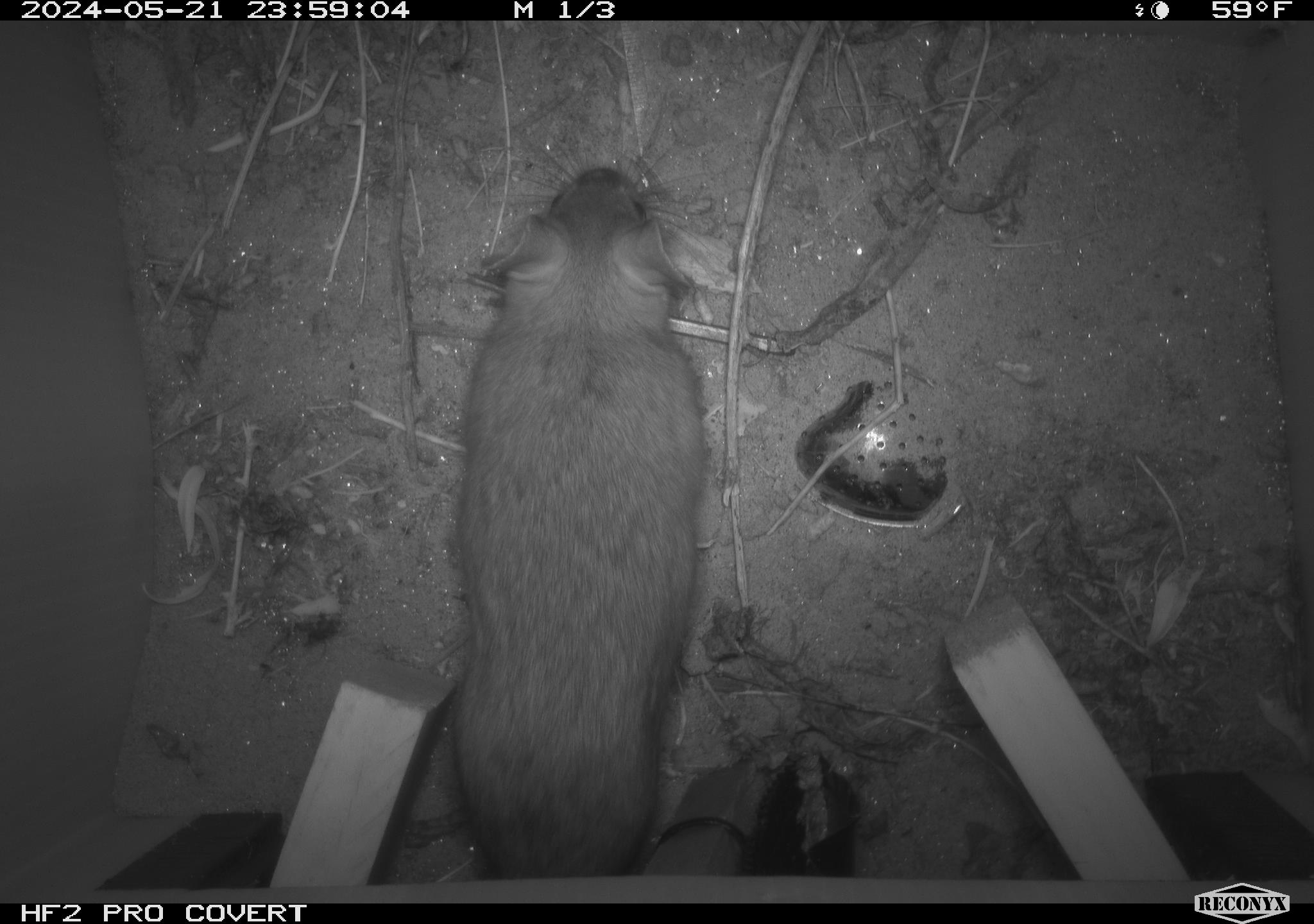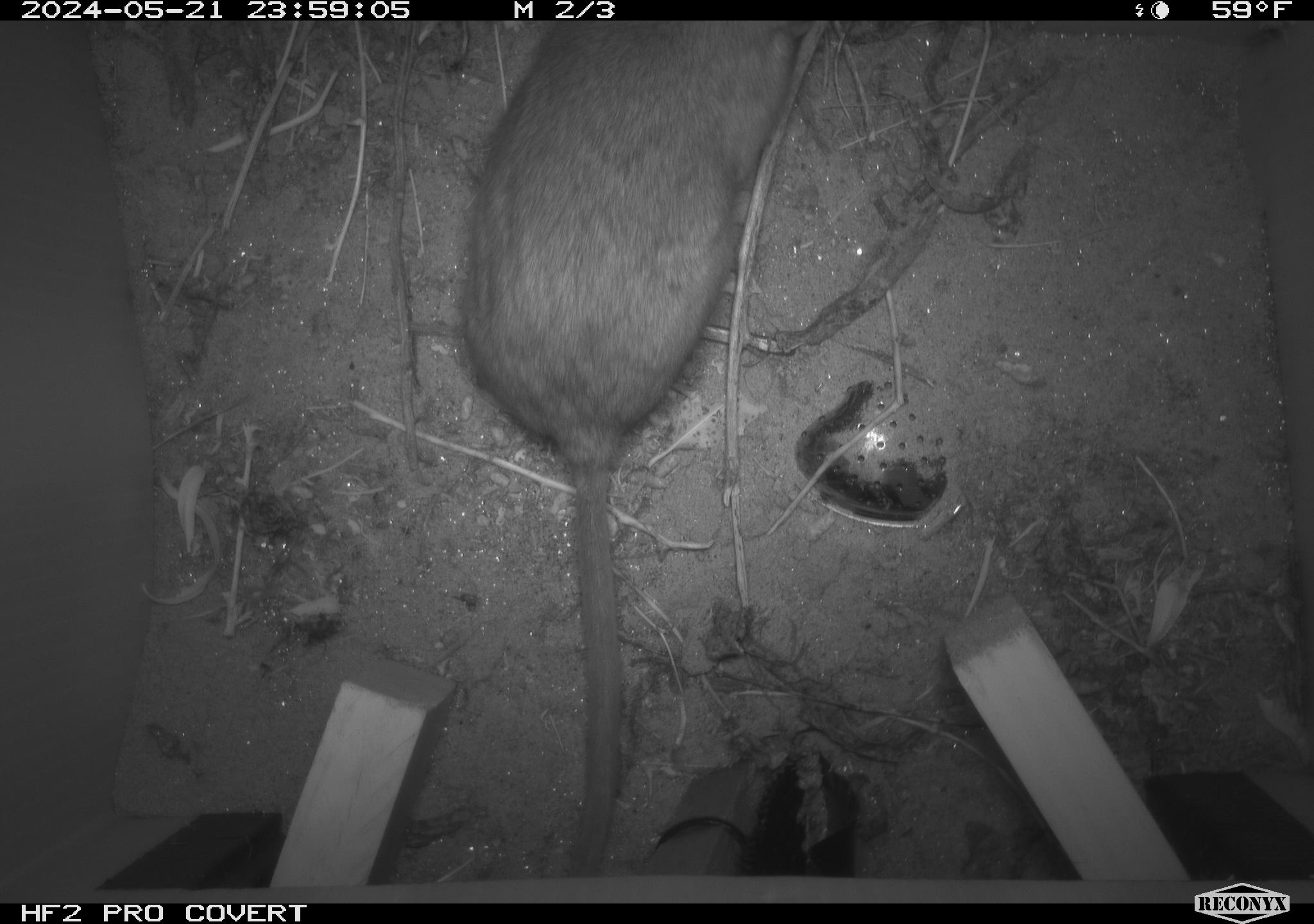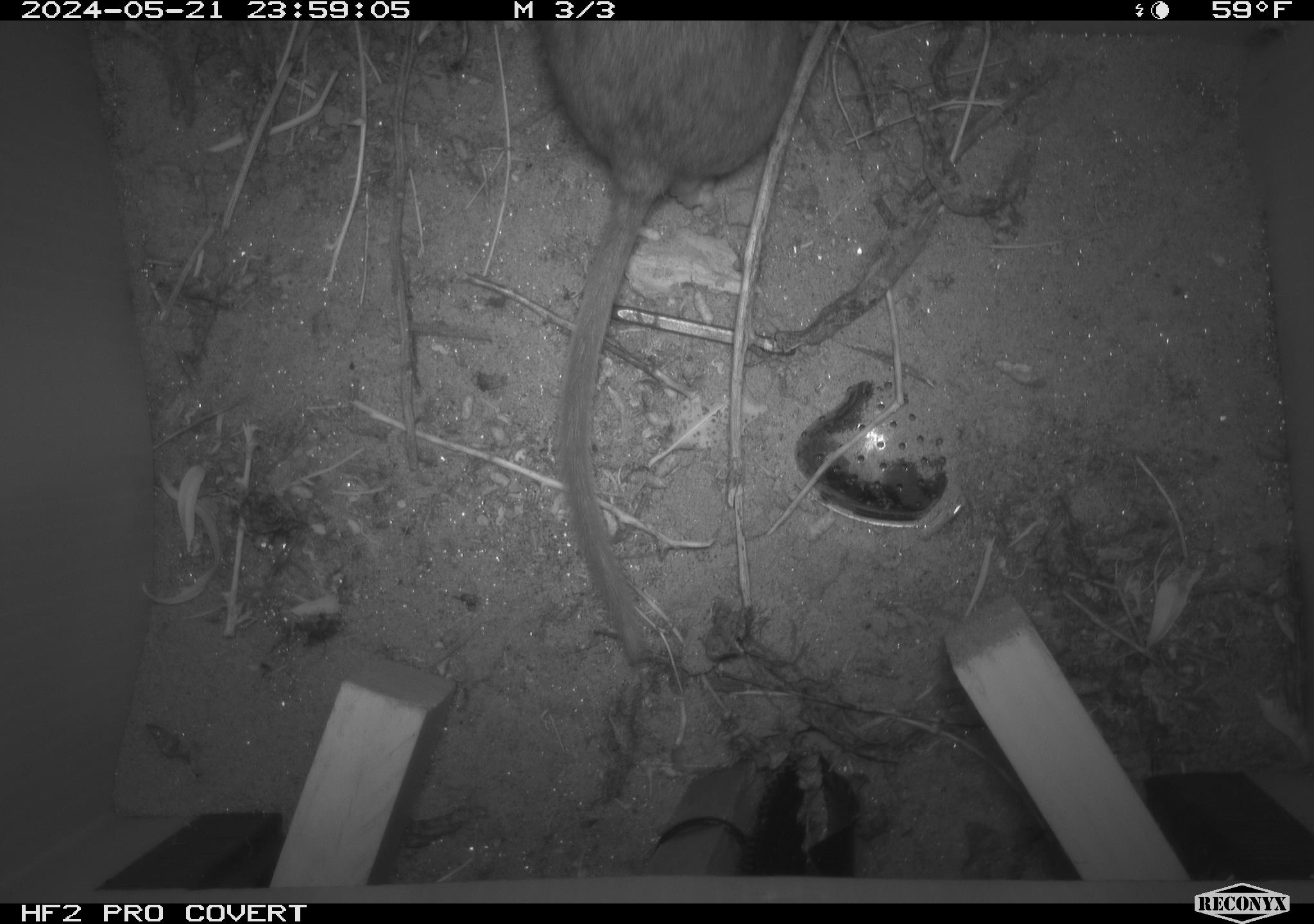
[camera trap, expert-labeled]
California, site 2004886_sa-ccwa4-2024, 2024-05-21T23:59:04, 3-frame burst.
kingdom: Animalia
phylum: Chordata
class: Mammalia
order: Rodentia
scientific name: Rodentia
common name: woodrat or rat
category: woodrat or rat species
Woodrat or rat species (woodrat or rat) (Rodentia).